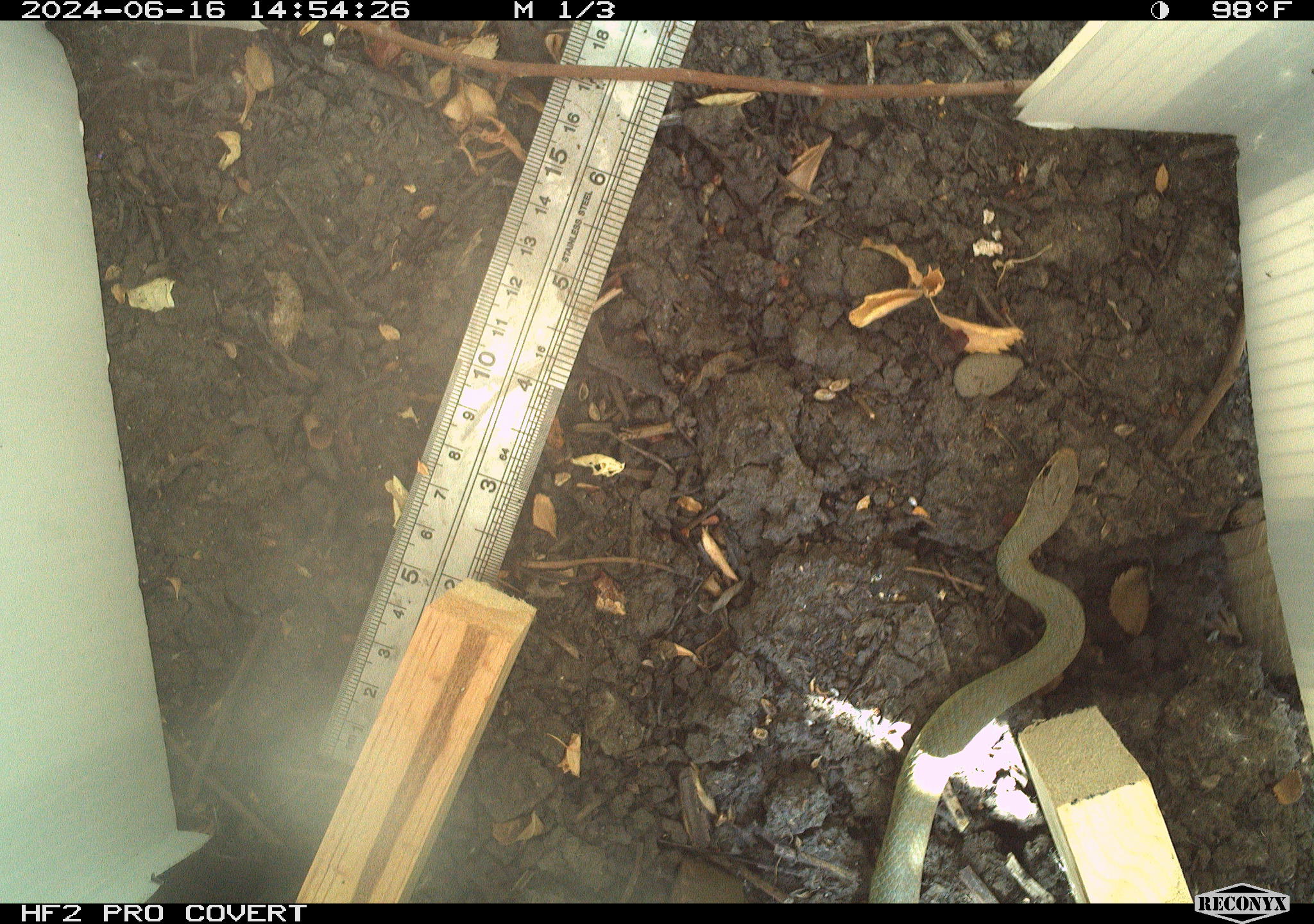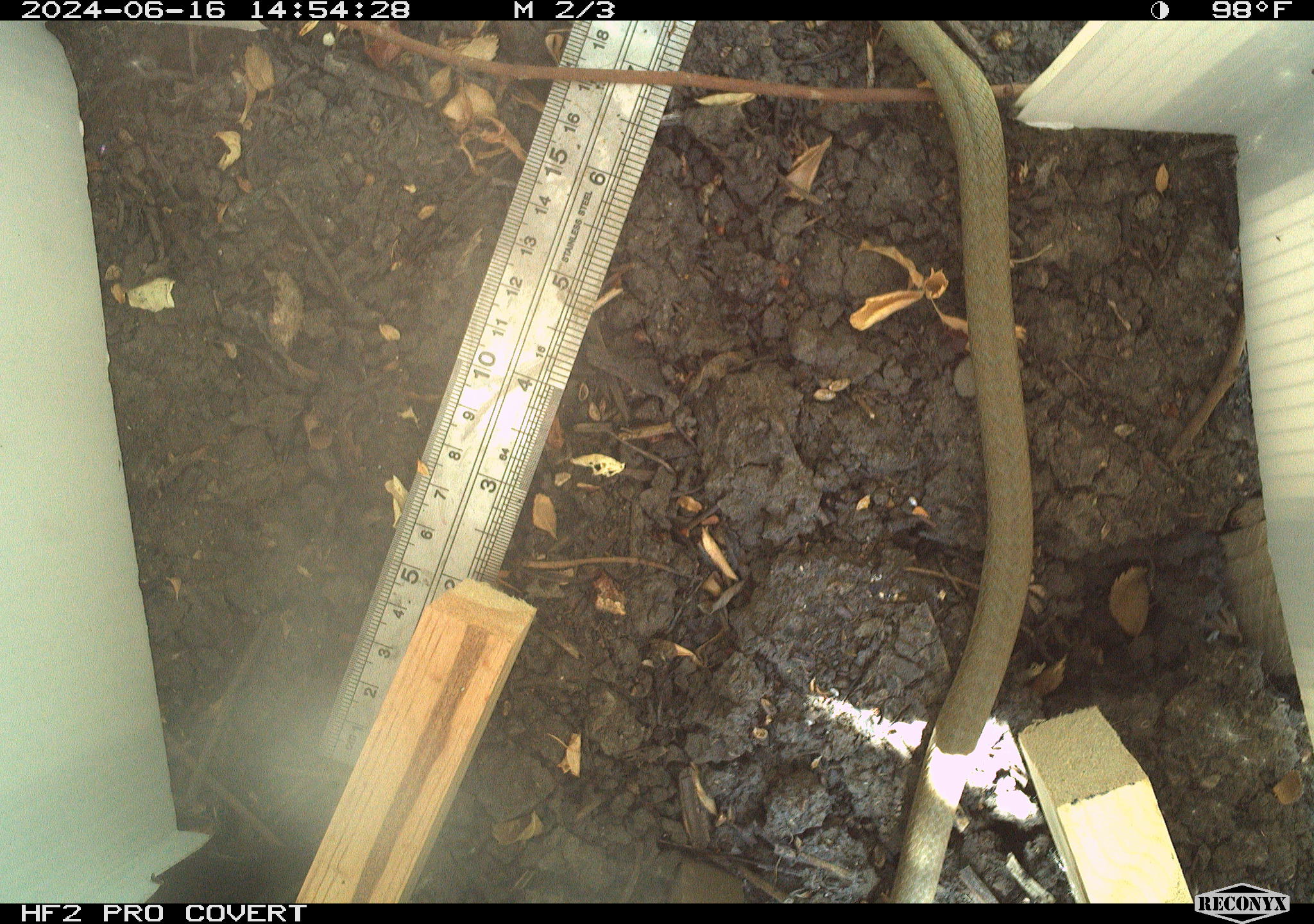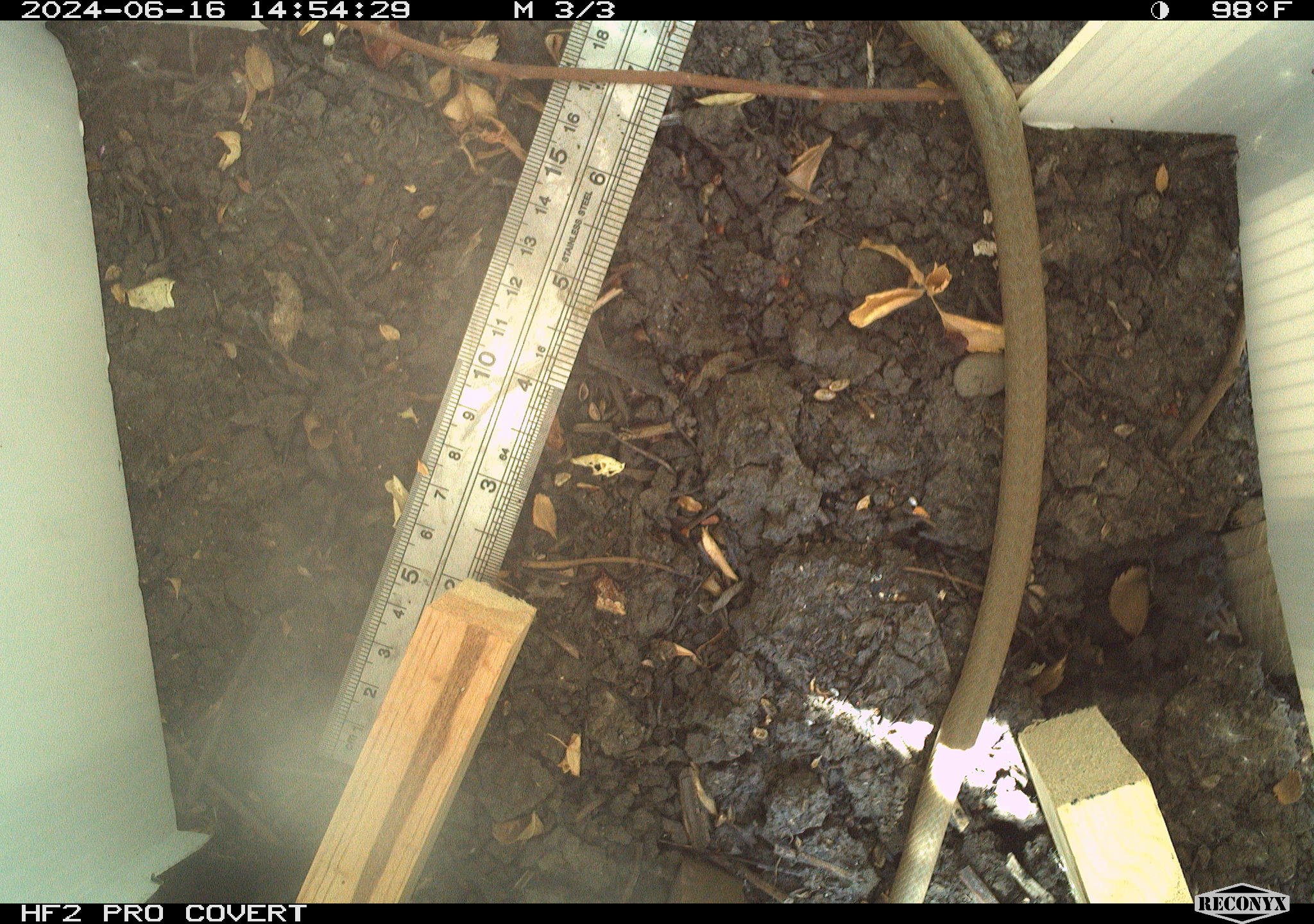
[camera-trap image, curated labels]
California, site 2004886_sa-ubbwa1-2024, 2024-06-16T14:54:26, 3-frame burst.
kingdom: Animalia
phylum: Chordata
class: Reptilia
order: Squamata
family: Colubridae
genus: Coluber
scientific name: Coluber constrictor mormon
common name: western yellow-bellied racer